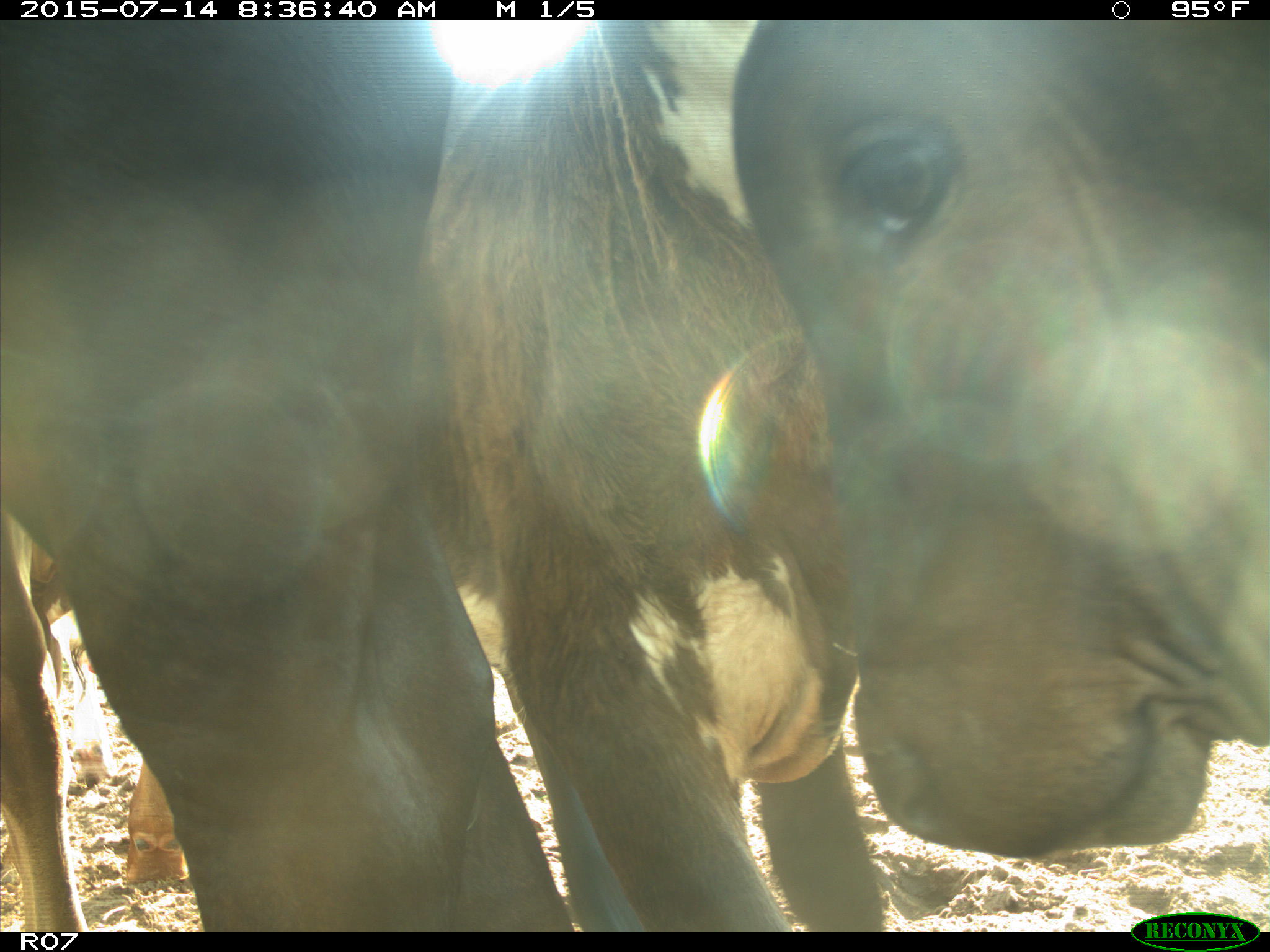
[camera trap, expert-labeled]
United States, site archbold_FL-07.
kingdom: Animalia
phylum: Chordata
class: Mammalia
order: Artiodactyla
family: Bovidae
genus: Bos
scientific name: Bos taurus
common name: domestic cow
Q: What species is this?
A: Bos taurus (domestic cow).